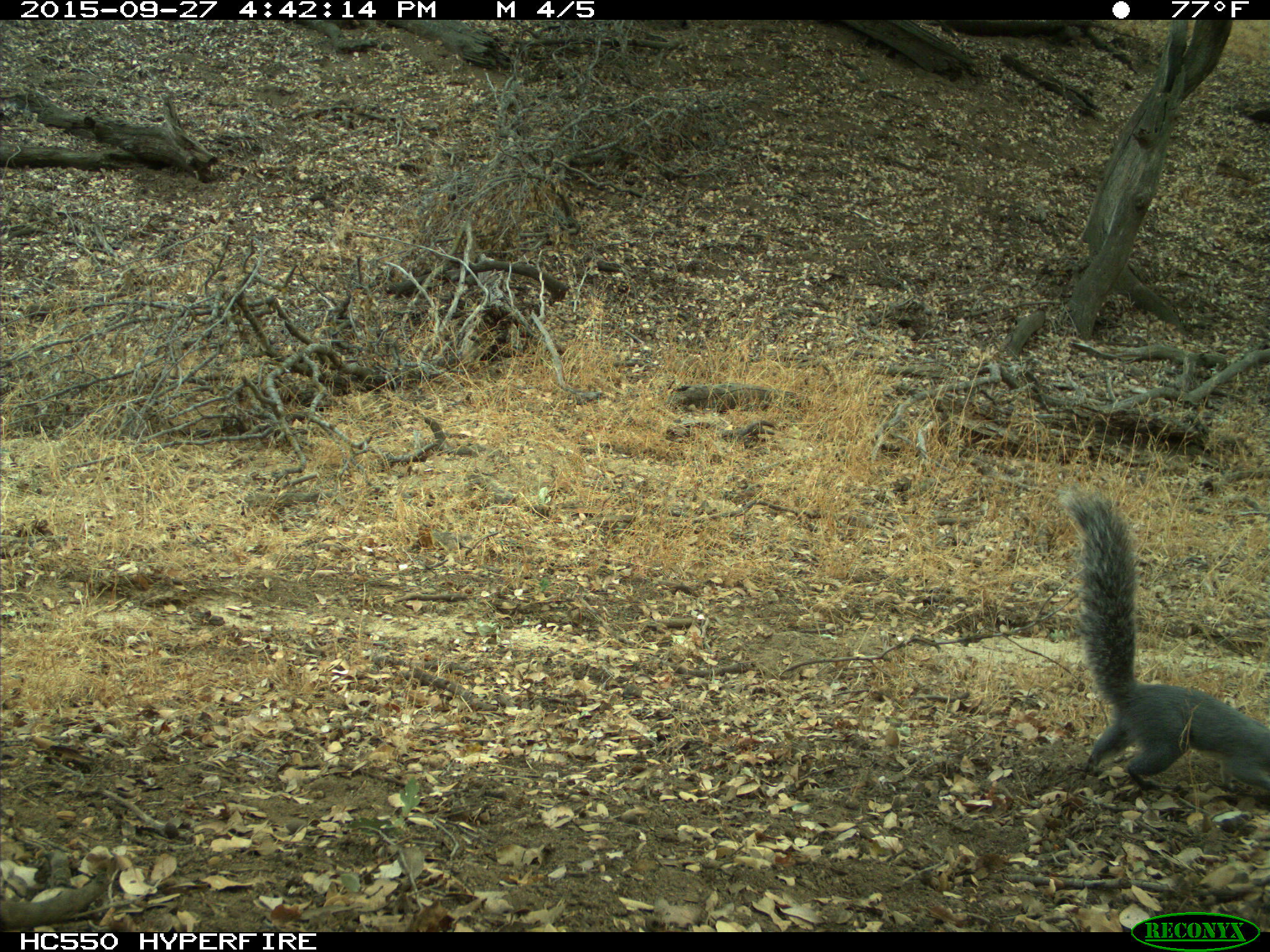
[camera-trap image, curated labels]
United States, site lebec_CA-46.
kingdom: Animalia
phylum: Chordata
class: Mammalia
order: Rodentia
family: Sciuridae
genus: Sciurus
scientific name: Sciurus carolinensis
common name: eastern gray squirrel